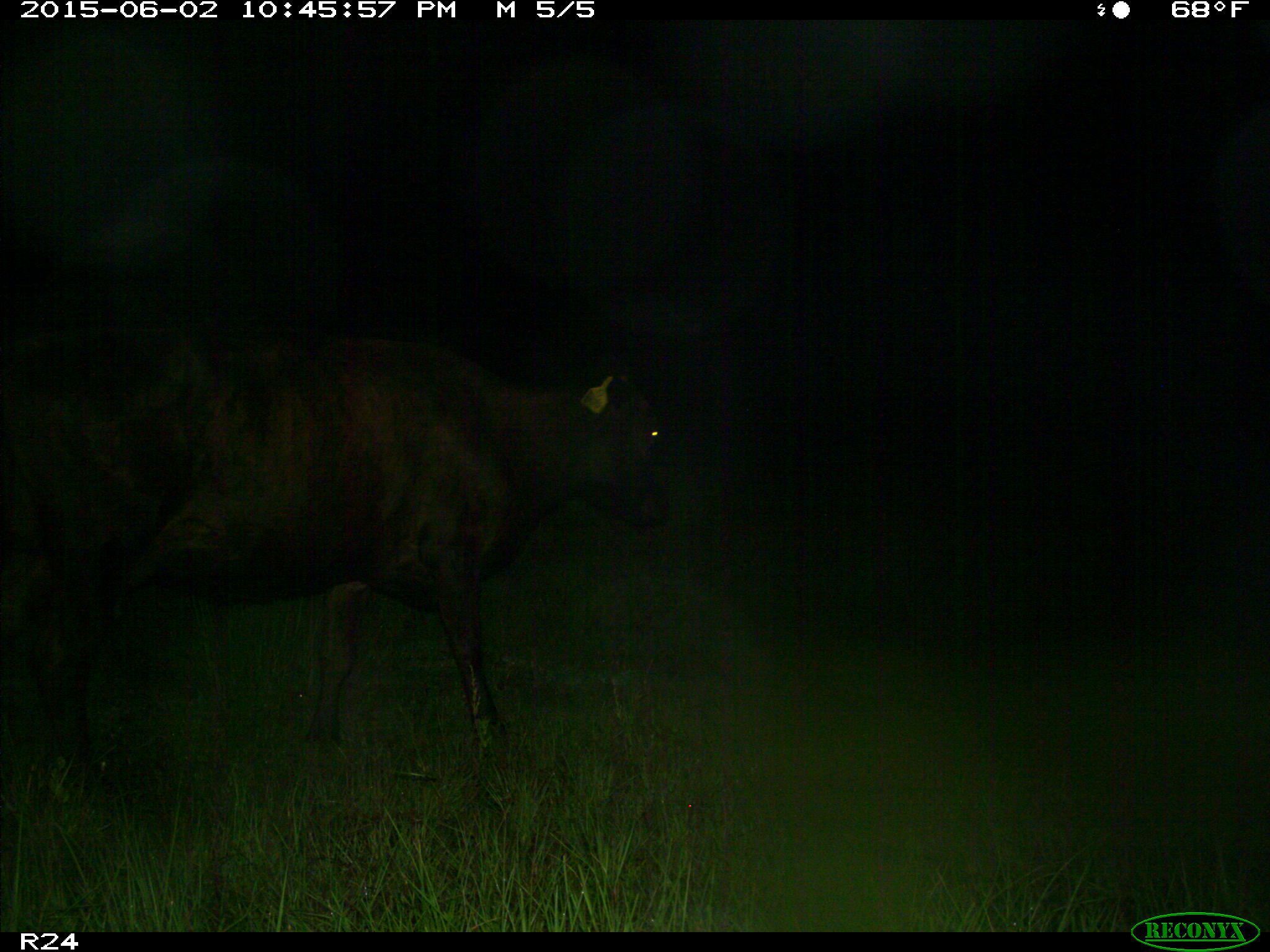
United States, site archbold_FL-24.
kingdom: Animalia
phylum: Chordata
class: Mammalia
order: Artiodactyla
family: Bovidae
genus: Bos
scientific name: Bos taurus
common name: domestic cow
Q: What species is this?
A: Bos taurus (domestic cow).